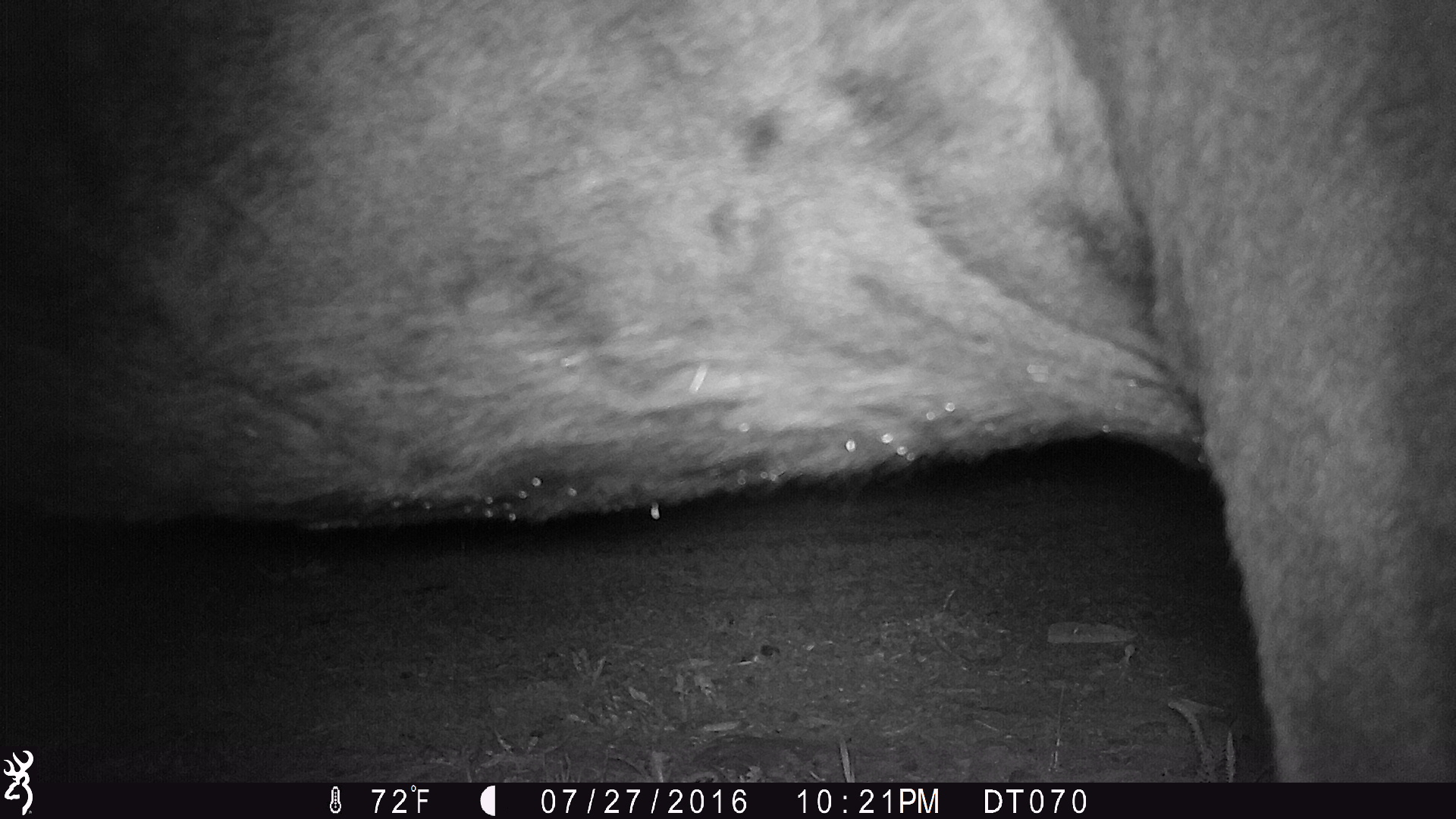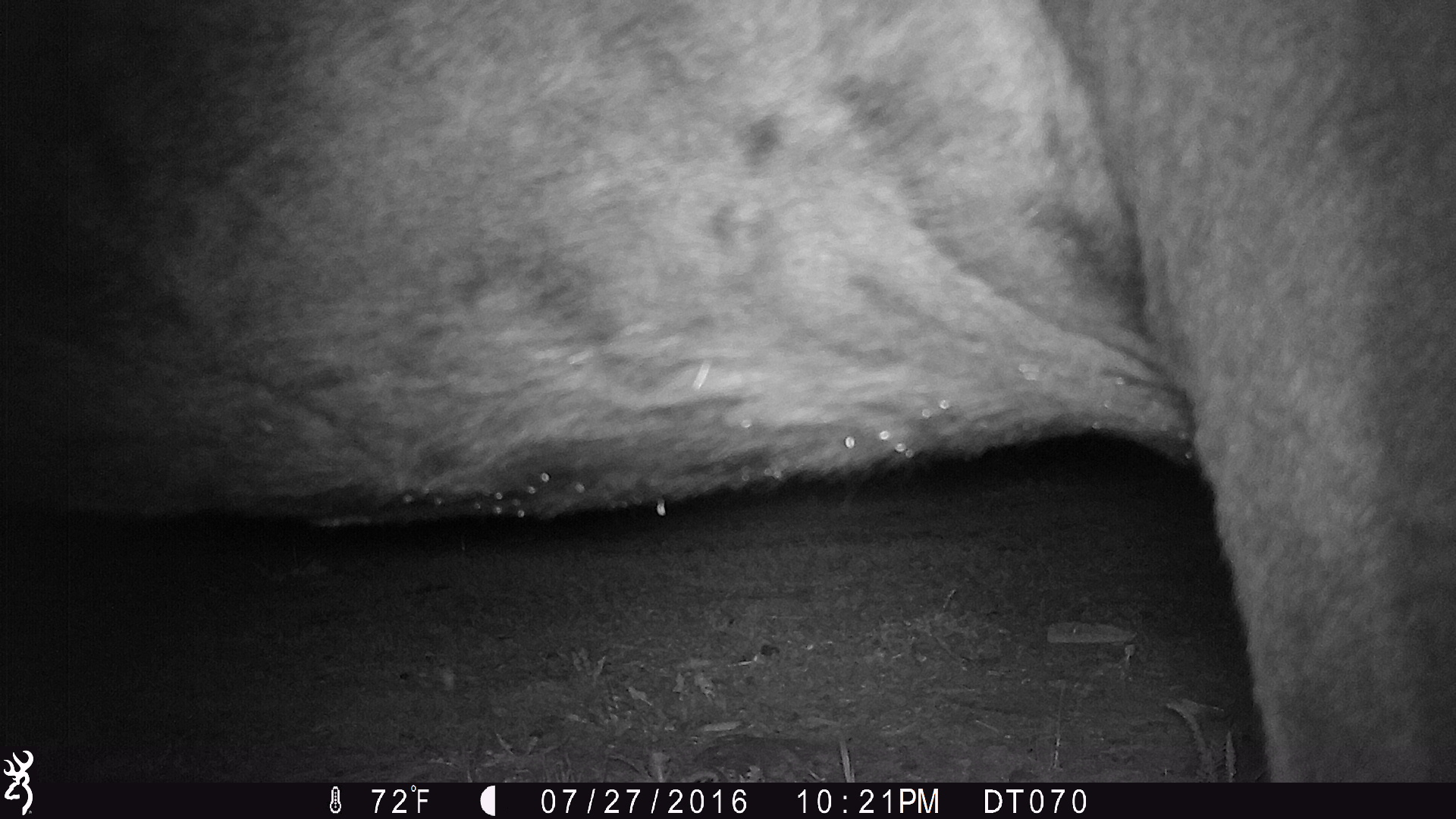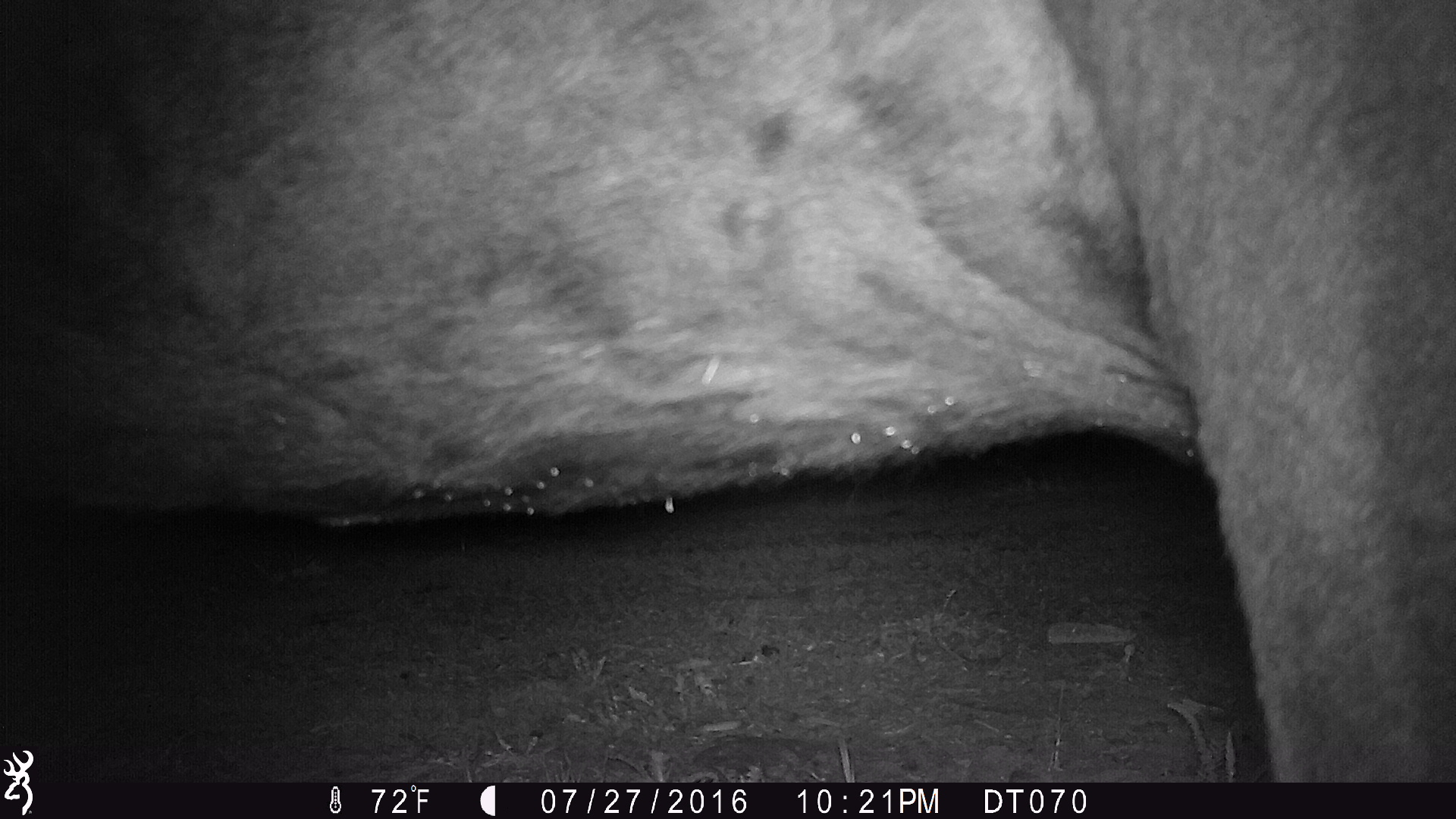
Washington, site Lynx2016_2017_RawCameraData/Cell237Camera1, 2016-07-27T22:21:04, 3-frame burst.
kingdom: Animalia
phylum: Chordata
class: Mammalia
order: Artiodactyla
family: Bovidae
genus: Bos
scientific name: Bos taurus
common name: domestic cattle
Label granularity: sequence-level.